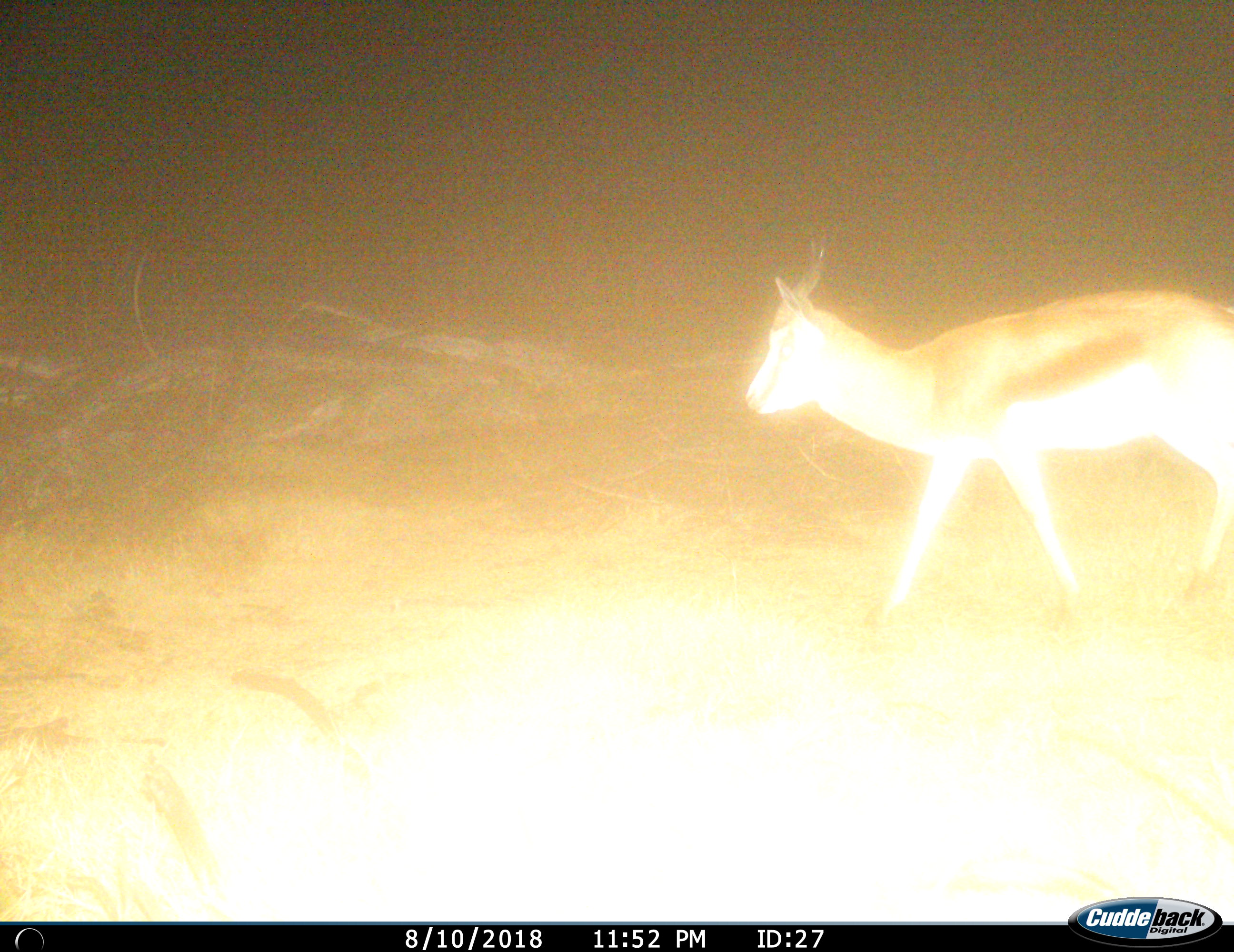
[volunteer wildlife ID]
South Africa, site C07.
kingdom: Animalia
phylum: Chordata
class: Mammalia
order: Artiodactyla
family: Bovidae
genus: Antidorcas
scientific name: Antidorcas marsupialis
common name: springbok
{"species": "springbok (Antidorcas marsupialis)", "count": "1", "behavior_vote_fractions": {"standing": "10%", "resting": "0%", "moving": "100%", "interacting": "0%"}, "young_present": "0%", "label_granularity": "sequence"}